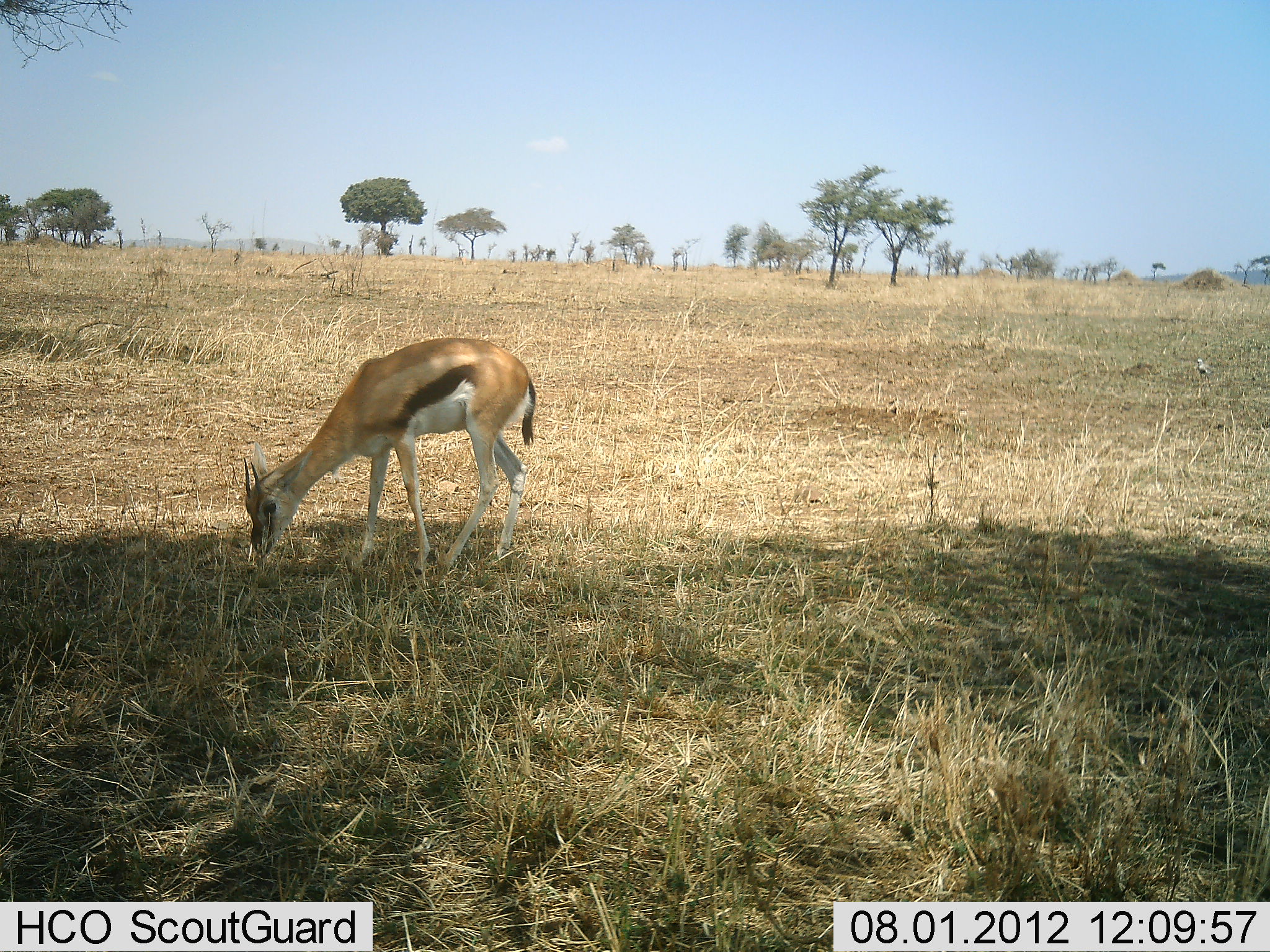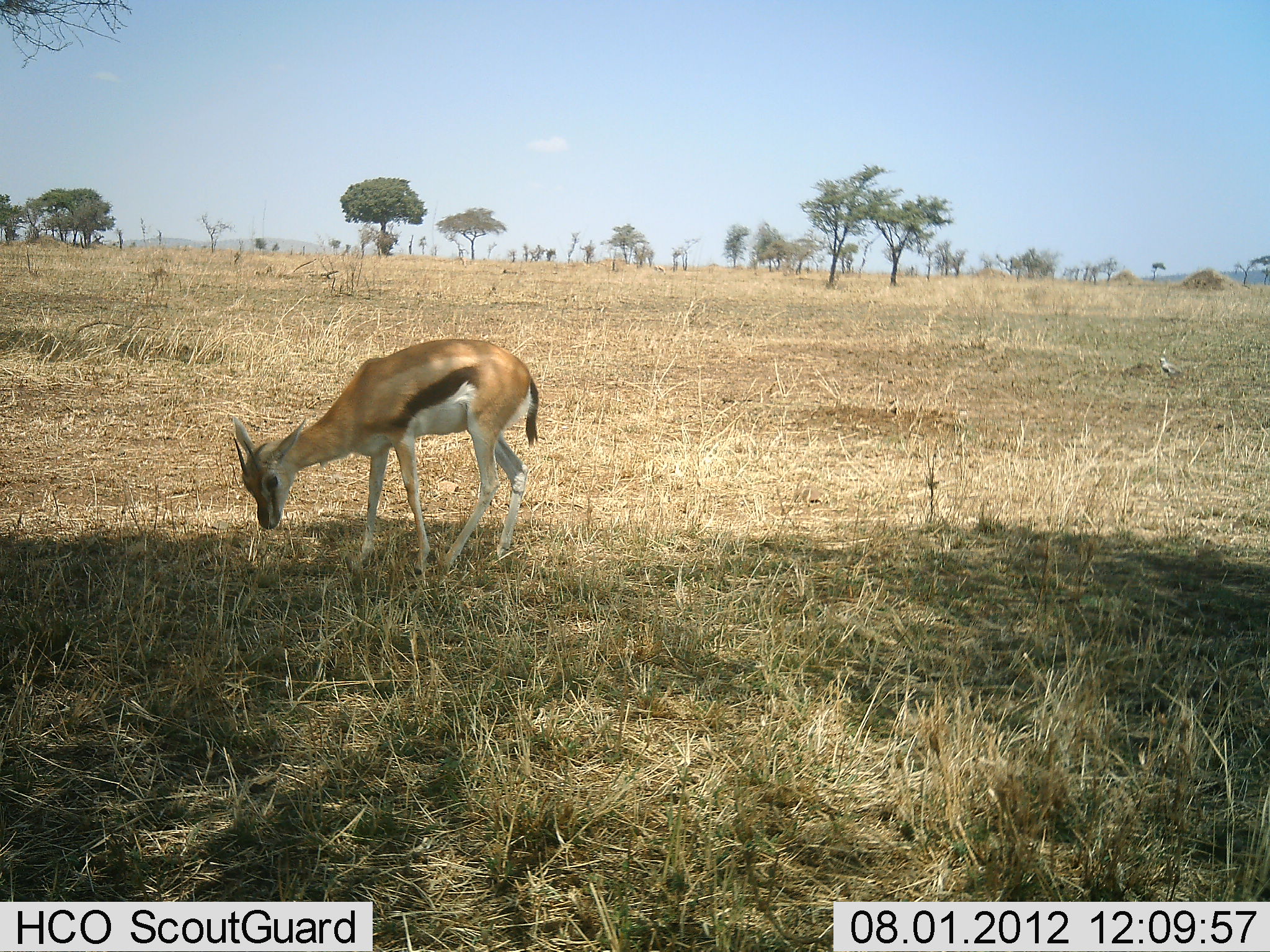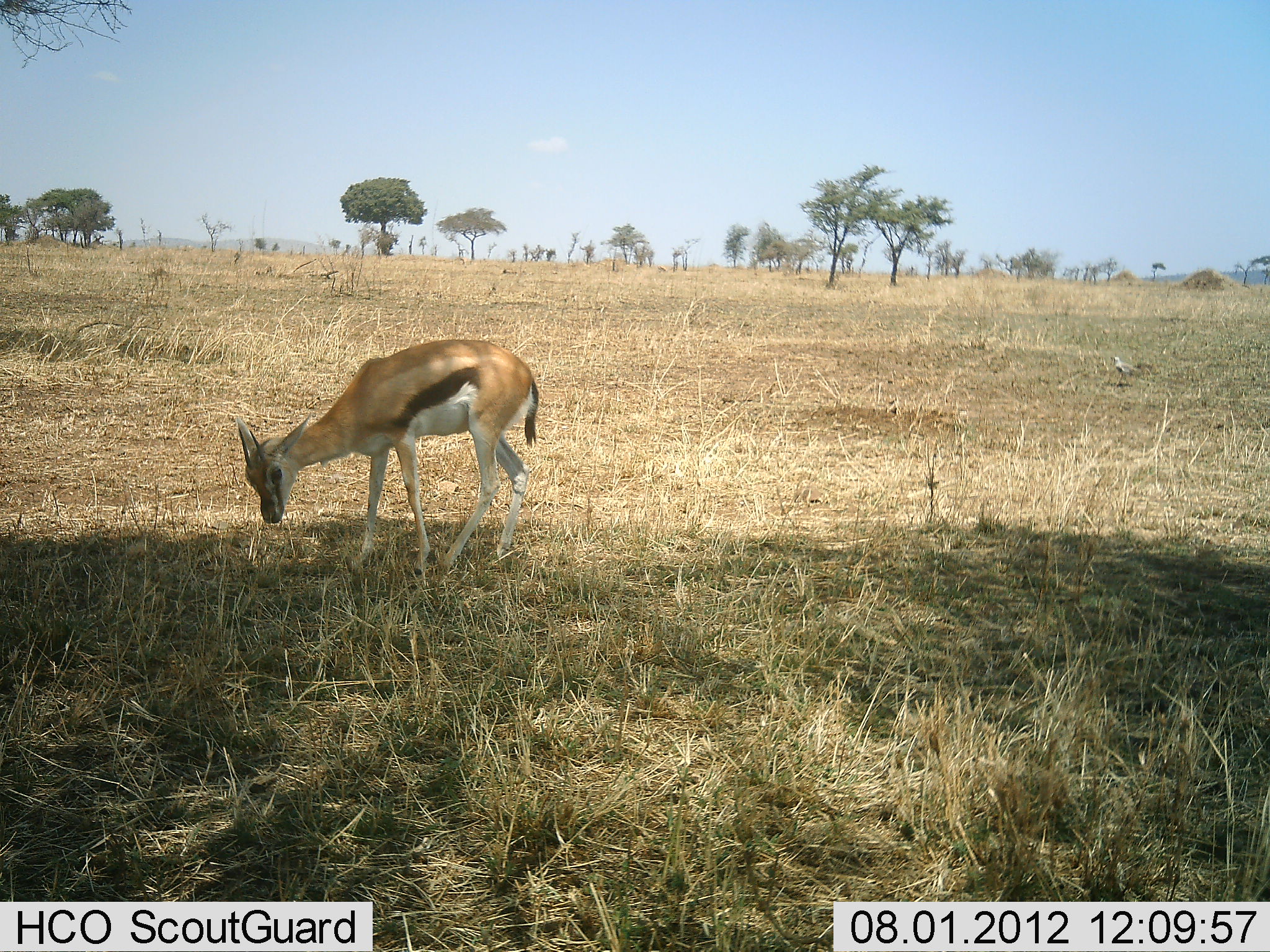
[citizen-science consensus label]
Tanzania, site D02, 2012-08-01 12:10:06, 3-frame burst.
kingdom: Animalia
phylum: Chordata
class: Mammalia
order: Artiodactyla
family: Bovidae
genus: Eudorcas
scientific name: Eudorcas thomsonii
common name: thomson's gazelle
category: gazellethomsons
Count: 1.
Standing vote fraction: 27%.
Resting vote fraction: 0%.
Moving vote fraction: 0%.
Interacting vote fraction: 0%.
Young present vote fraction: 18%.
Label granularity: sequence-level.